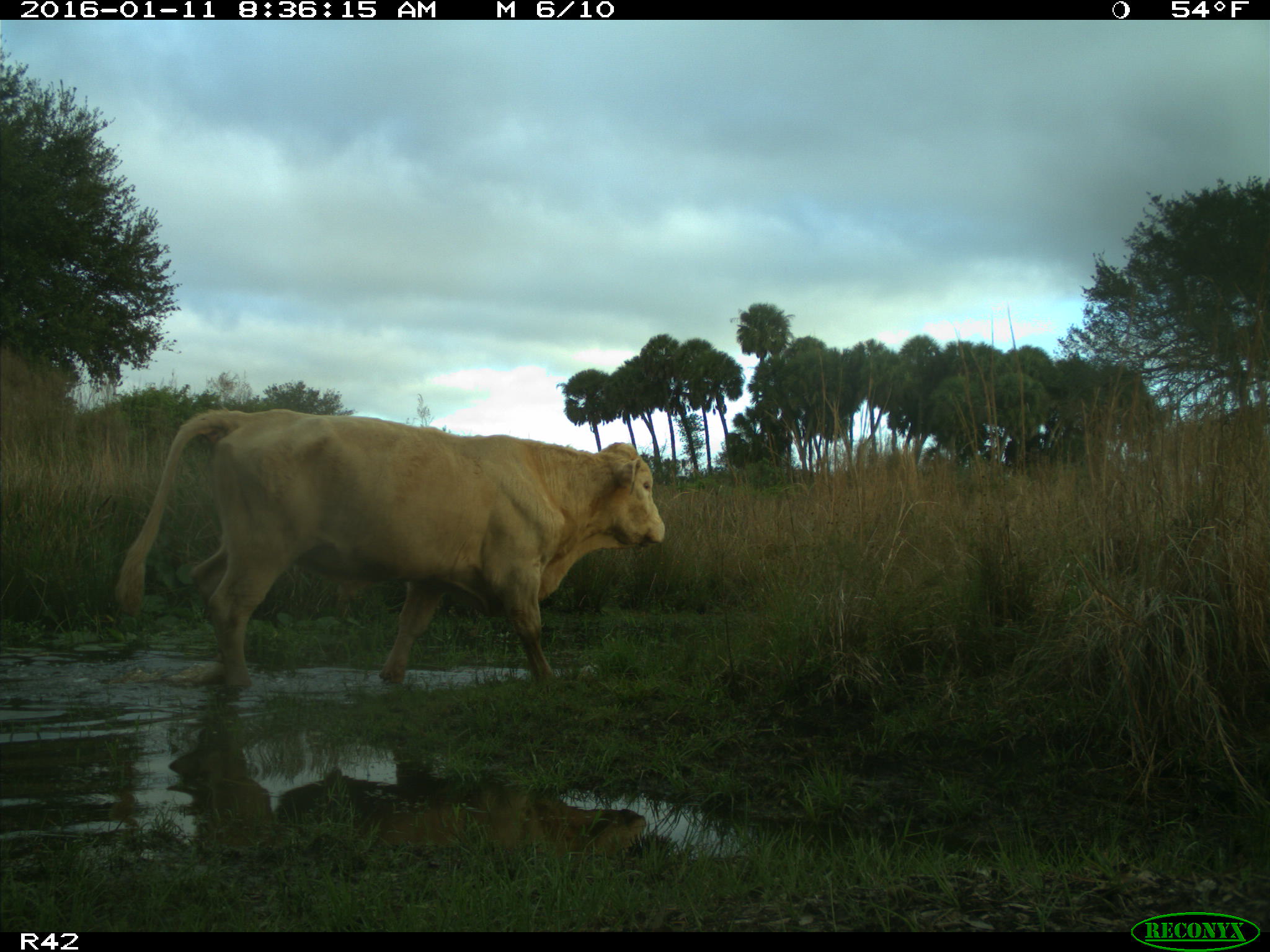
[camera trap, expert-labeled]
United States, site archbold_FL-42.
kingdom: Animalia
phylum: Chordata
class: Mammalia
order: Artiodactyla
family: Bovidae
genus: Bos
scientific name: Bos taurus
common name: domestic cow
Bos taurus (domestic cow).